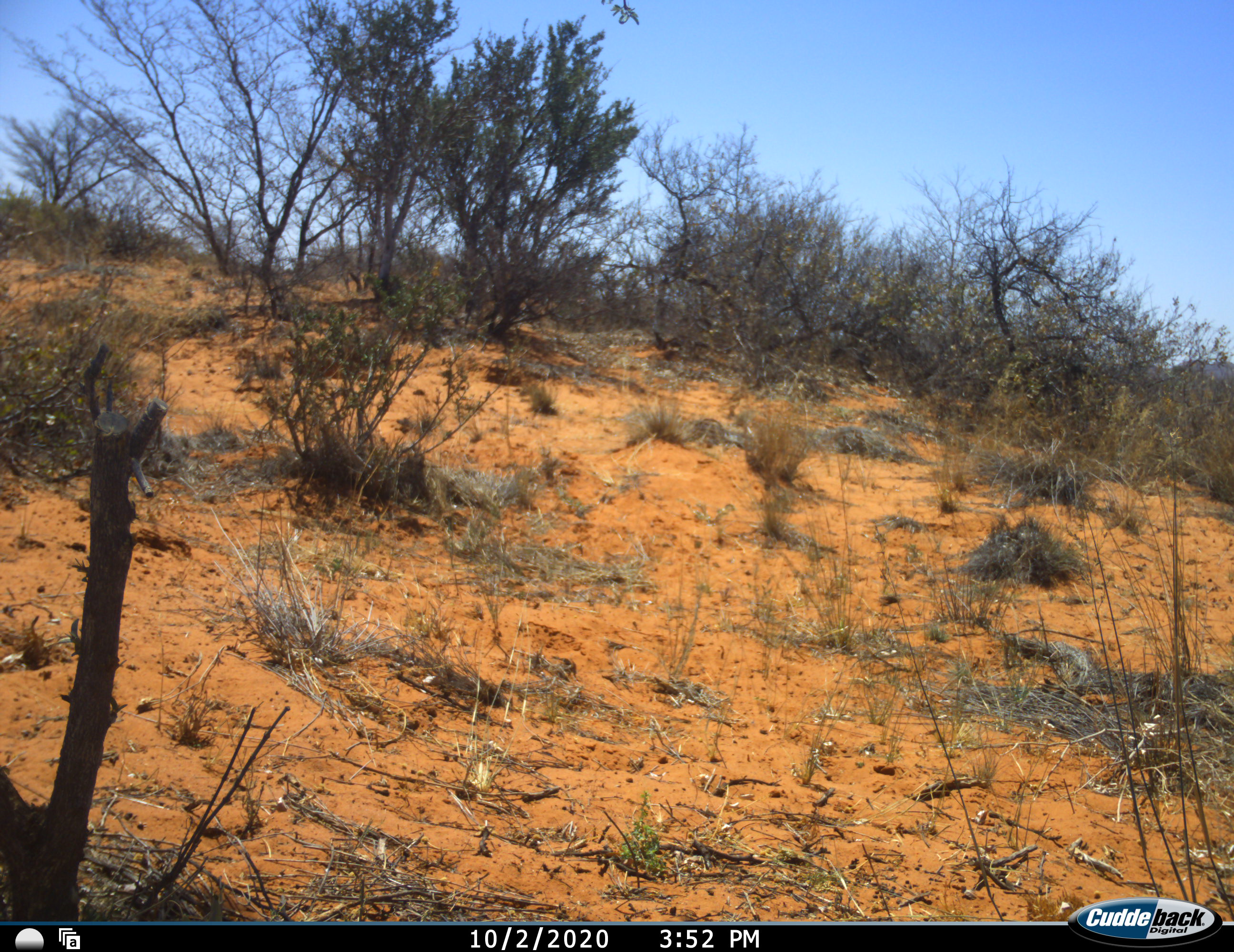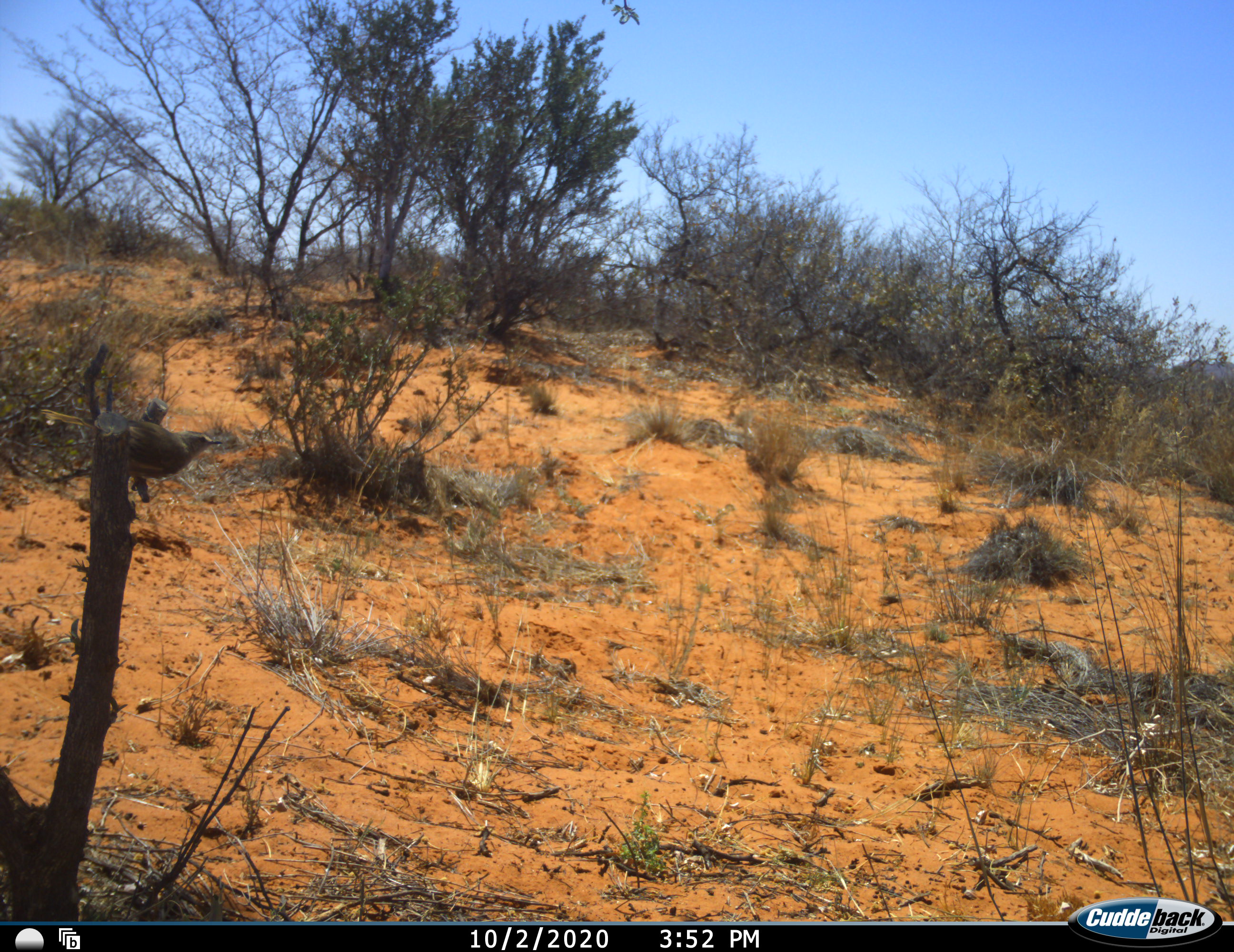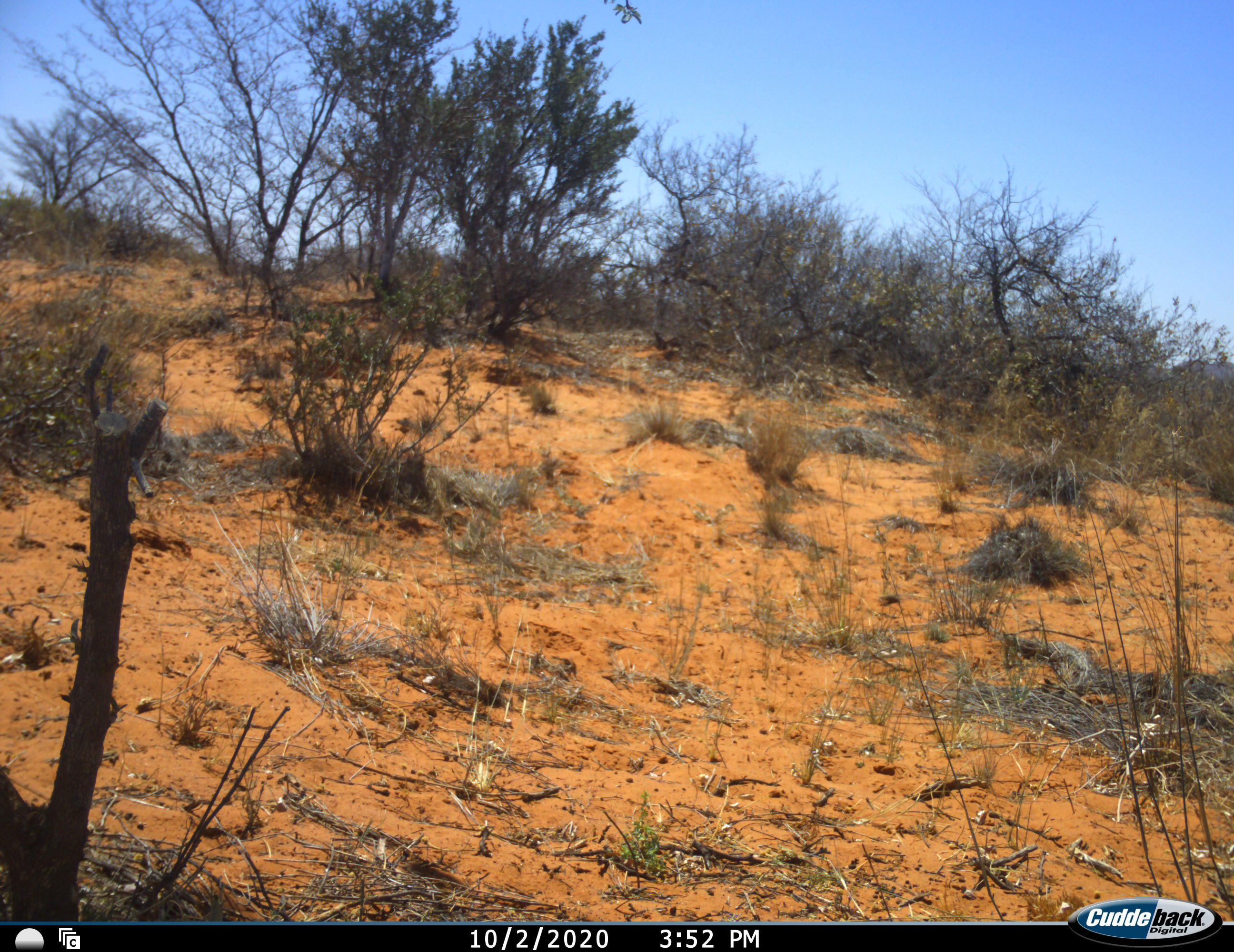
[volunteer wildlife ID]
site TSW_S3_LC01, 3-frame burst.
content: unidentified animal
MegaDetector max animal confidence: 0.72